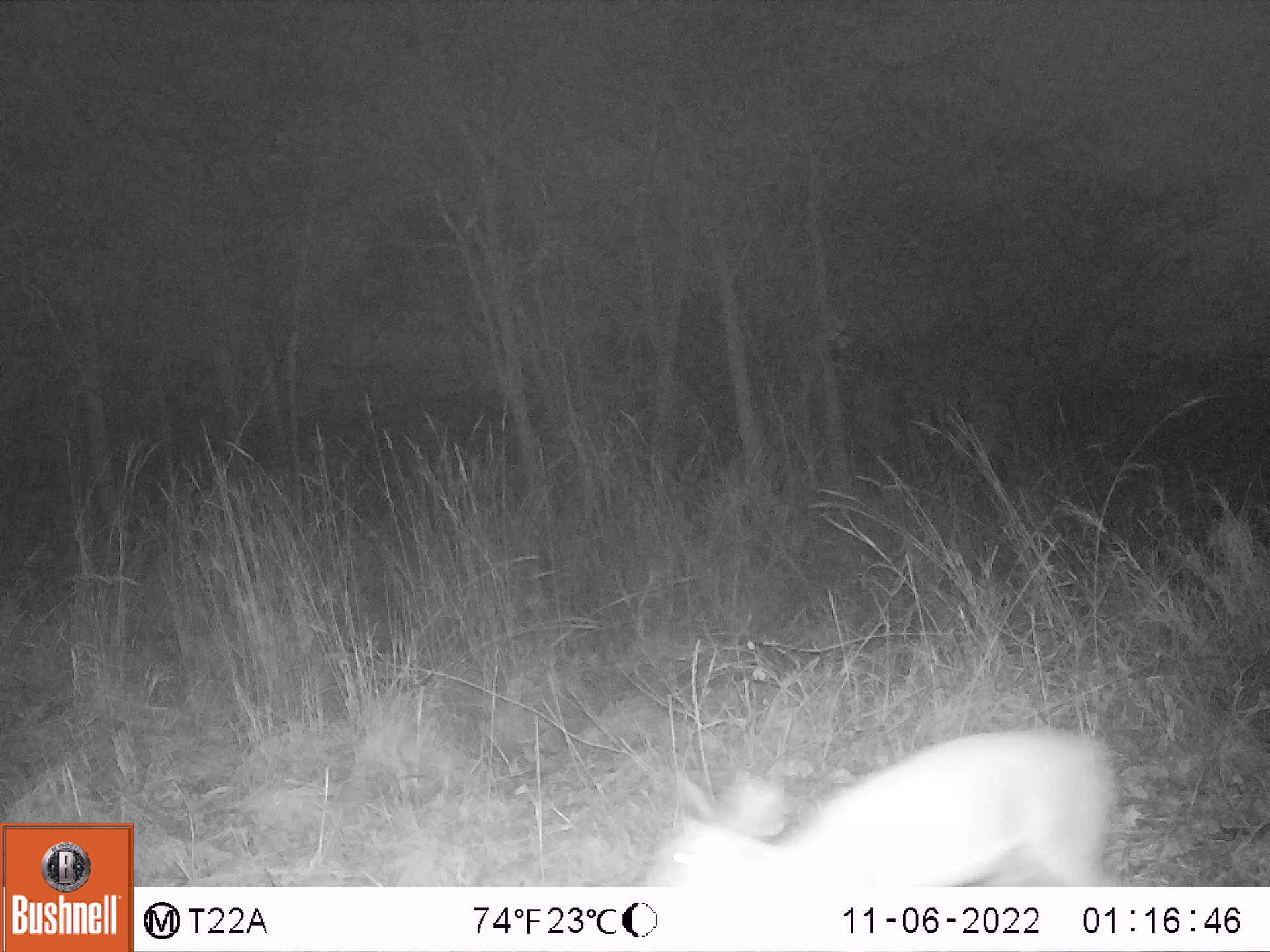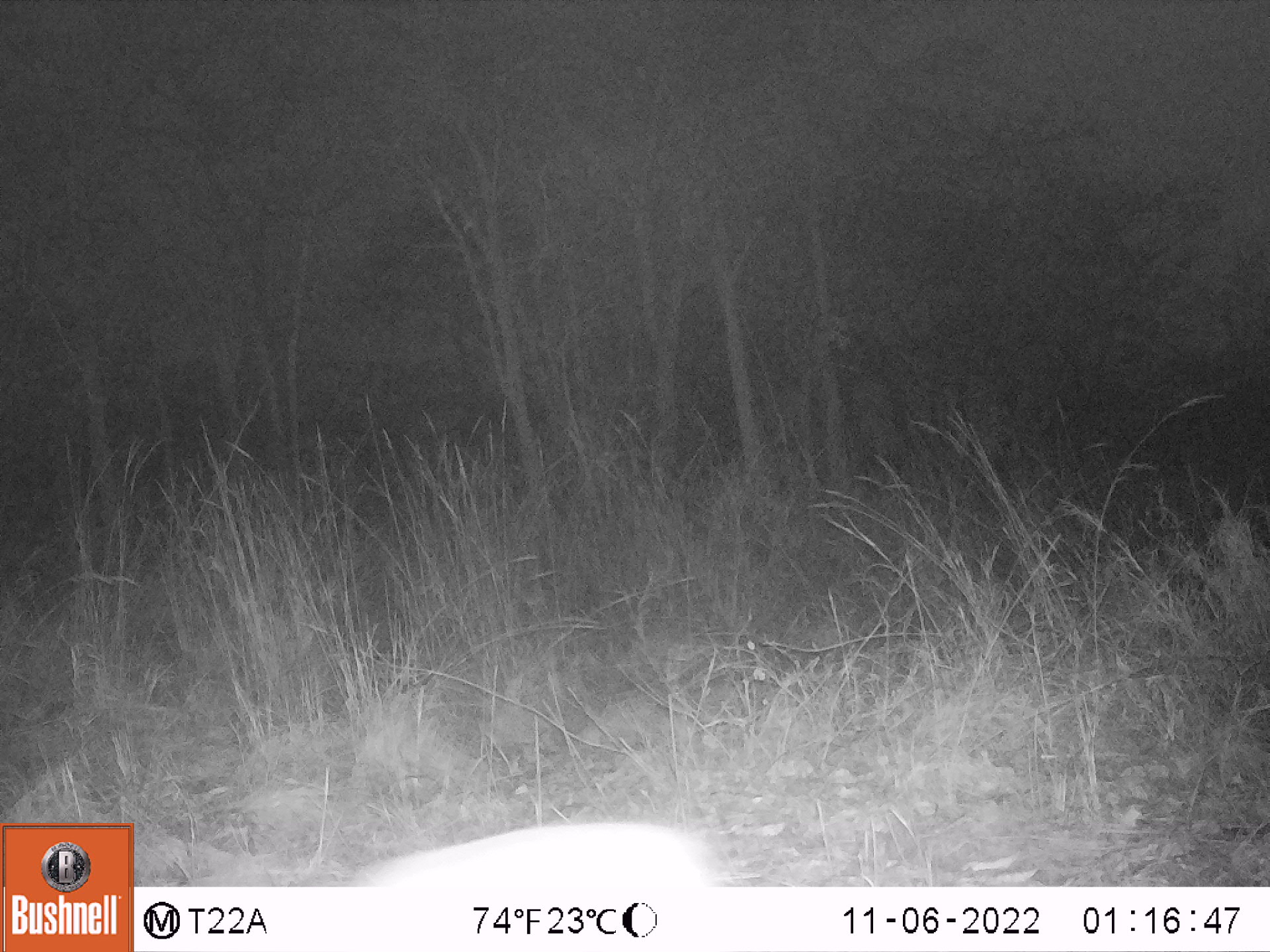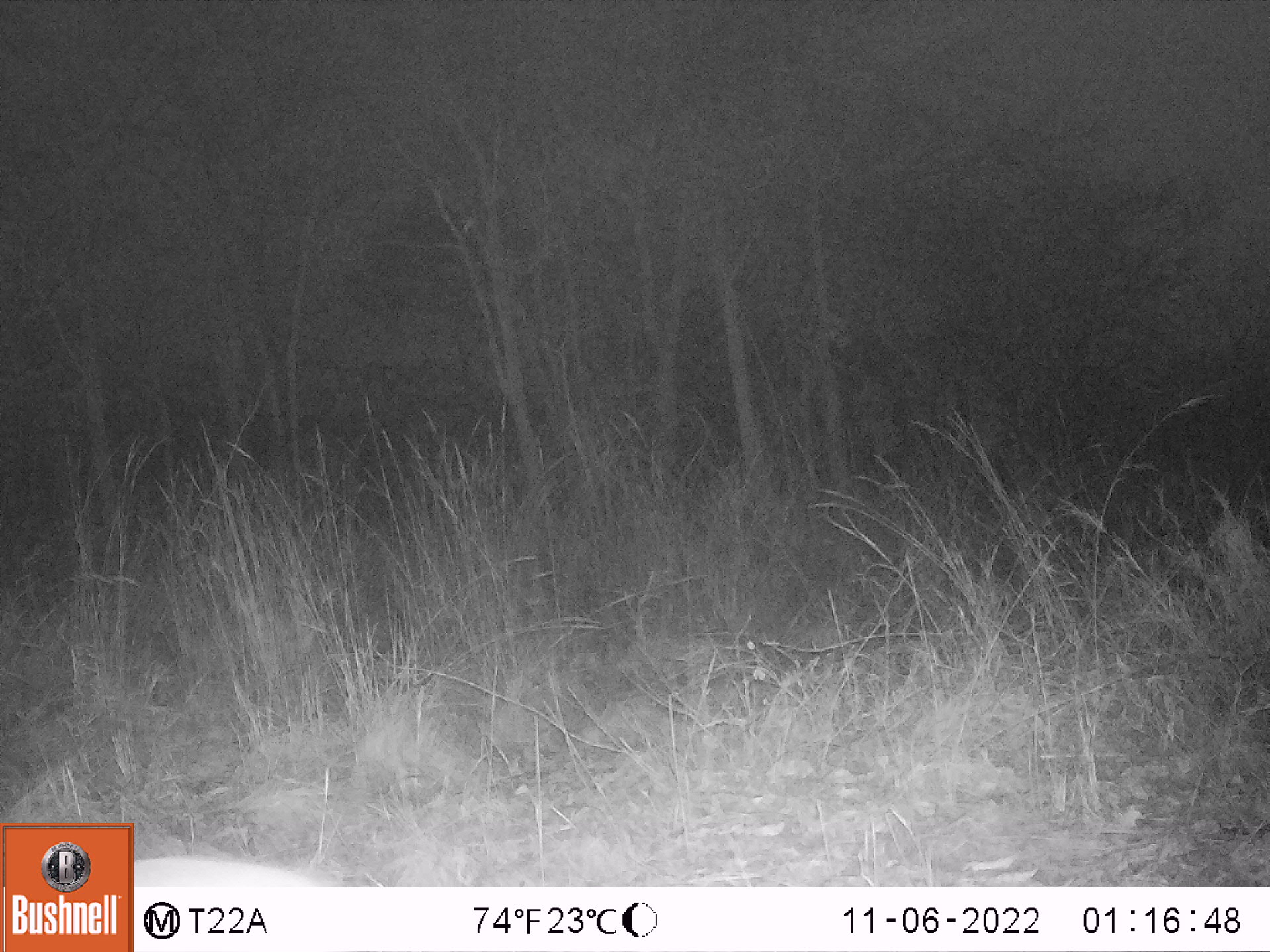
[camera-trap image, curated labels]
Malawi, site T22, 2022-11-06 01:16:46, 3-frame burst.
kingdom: Animalia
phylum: Chordata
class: Mammalia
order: Artiodactyla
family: Bovidae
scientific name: Antilopinae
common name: small antelope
Small antelope (Antilopinae), count 1.